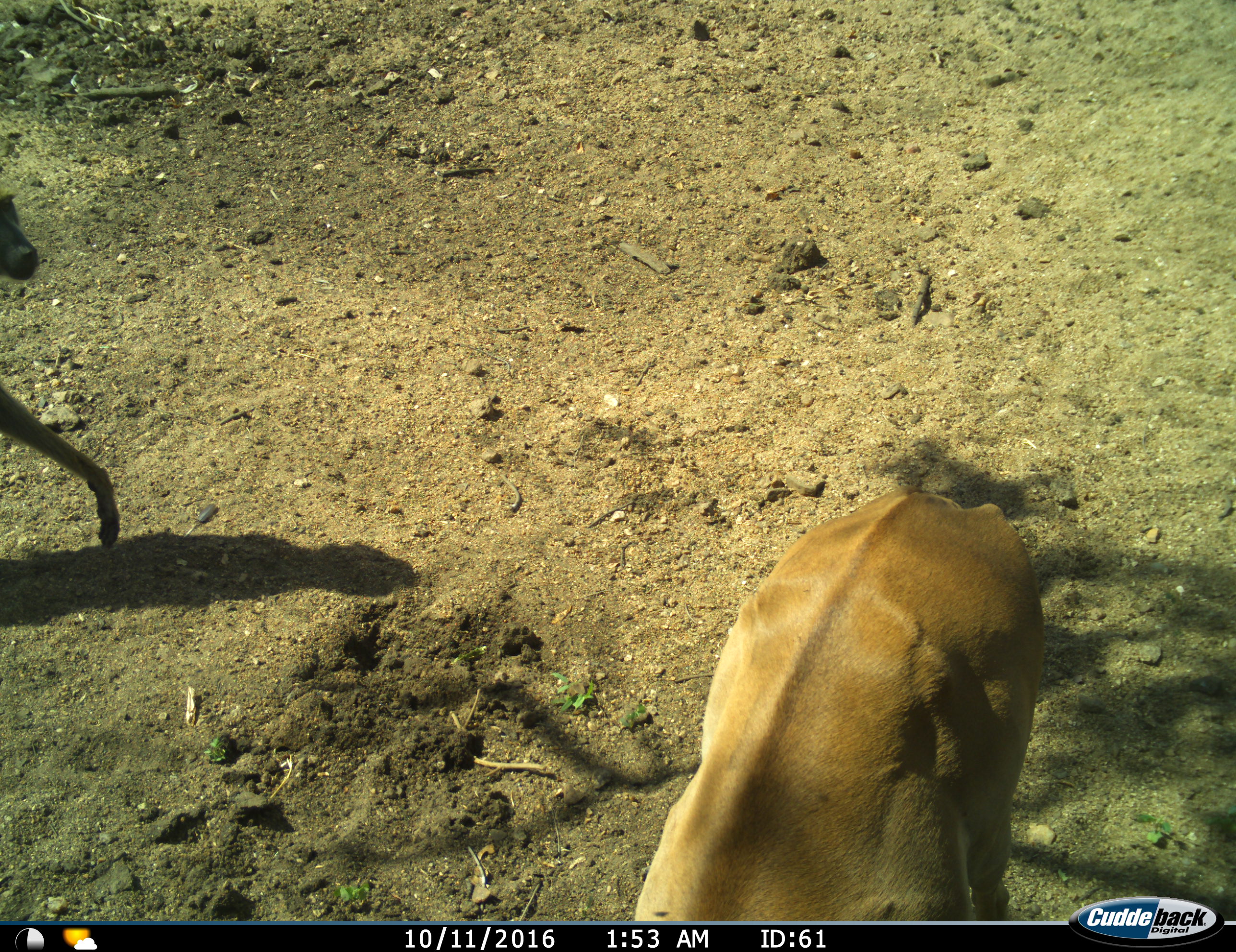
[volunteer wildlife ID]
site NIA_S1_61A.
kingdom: Animalia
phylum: Chordata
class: Mammalia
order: Primates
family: Cercopithecidae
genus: Papio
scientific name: Papio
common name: baboon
Baboon (Papio), count 1. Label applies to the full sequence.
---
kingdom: Animalia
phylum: Chordata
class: Mammalia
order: Artiodactyla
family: Bovidae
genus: Aepyceros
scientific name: Aepyceros melampus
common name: impala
Impala (Aepyceros melampus), count 1. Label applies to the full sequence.